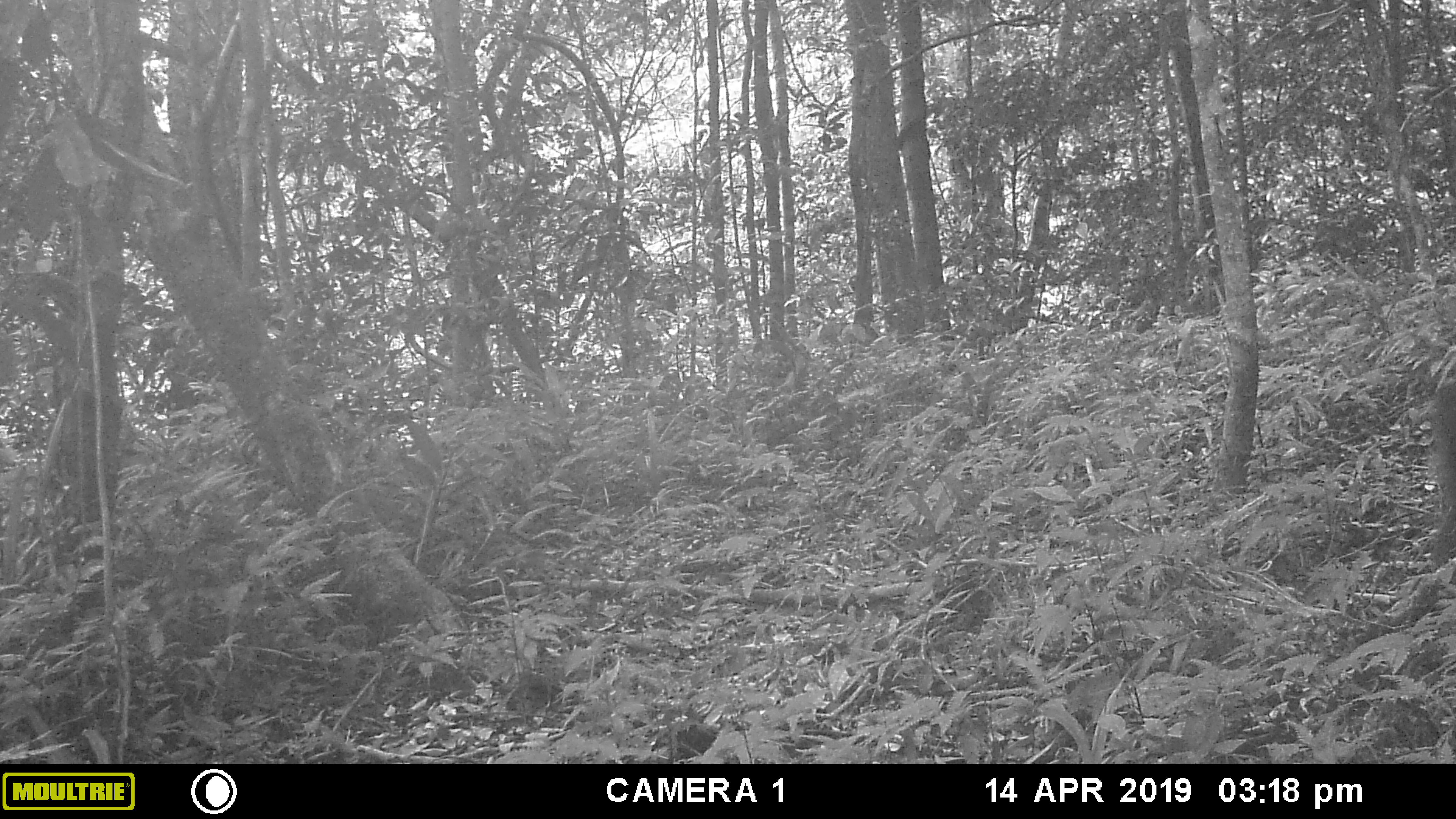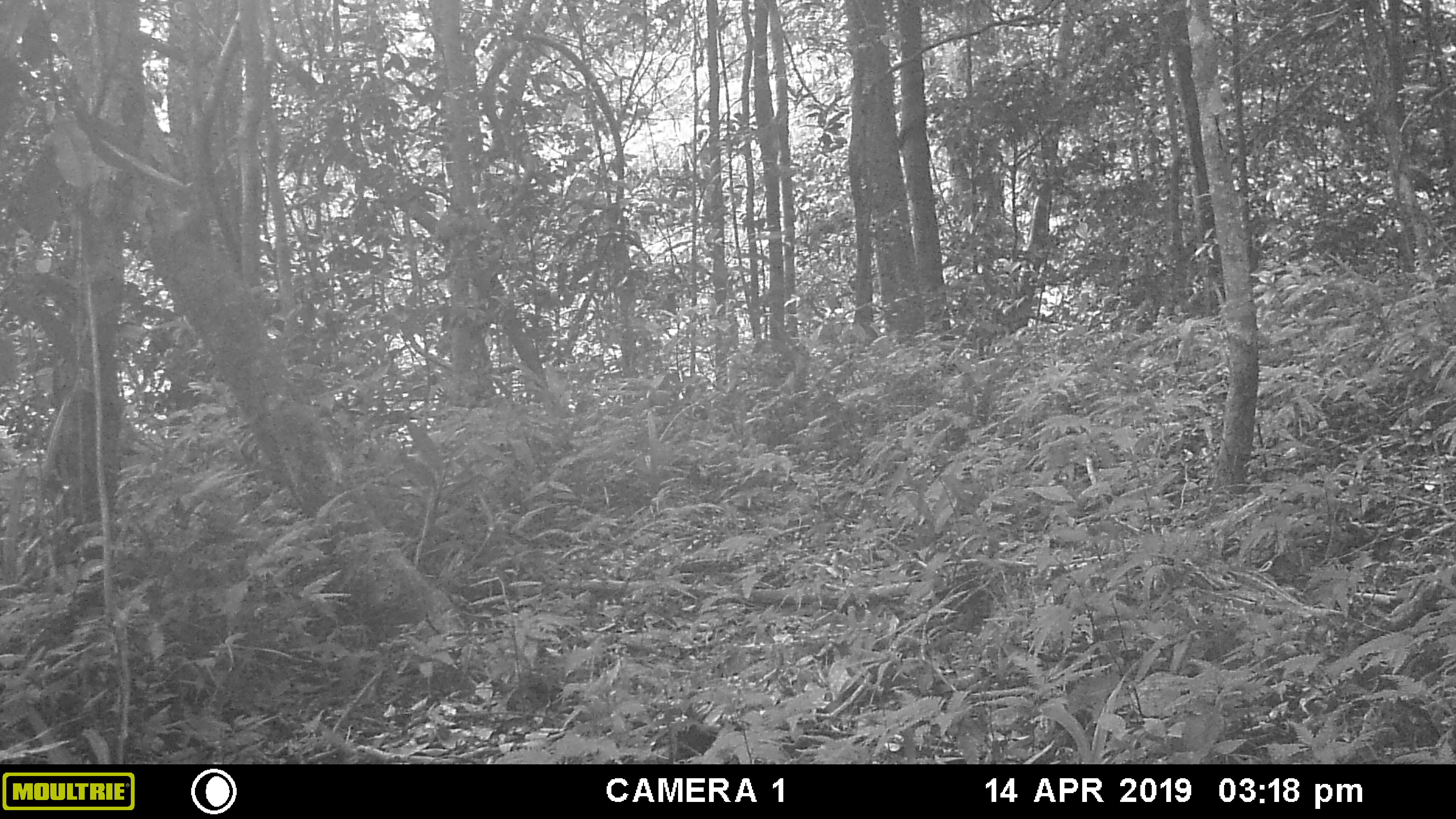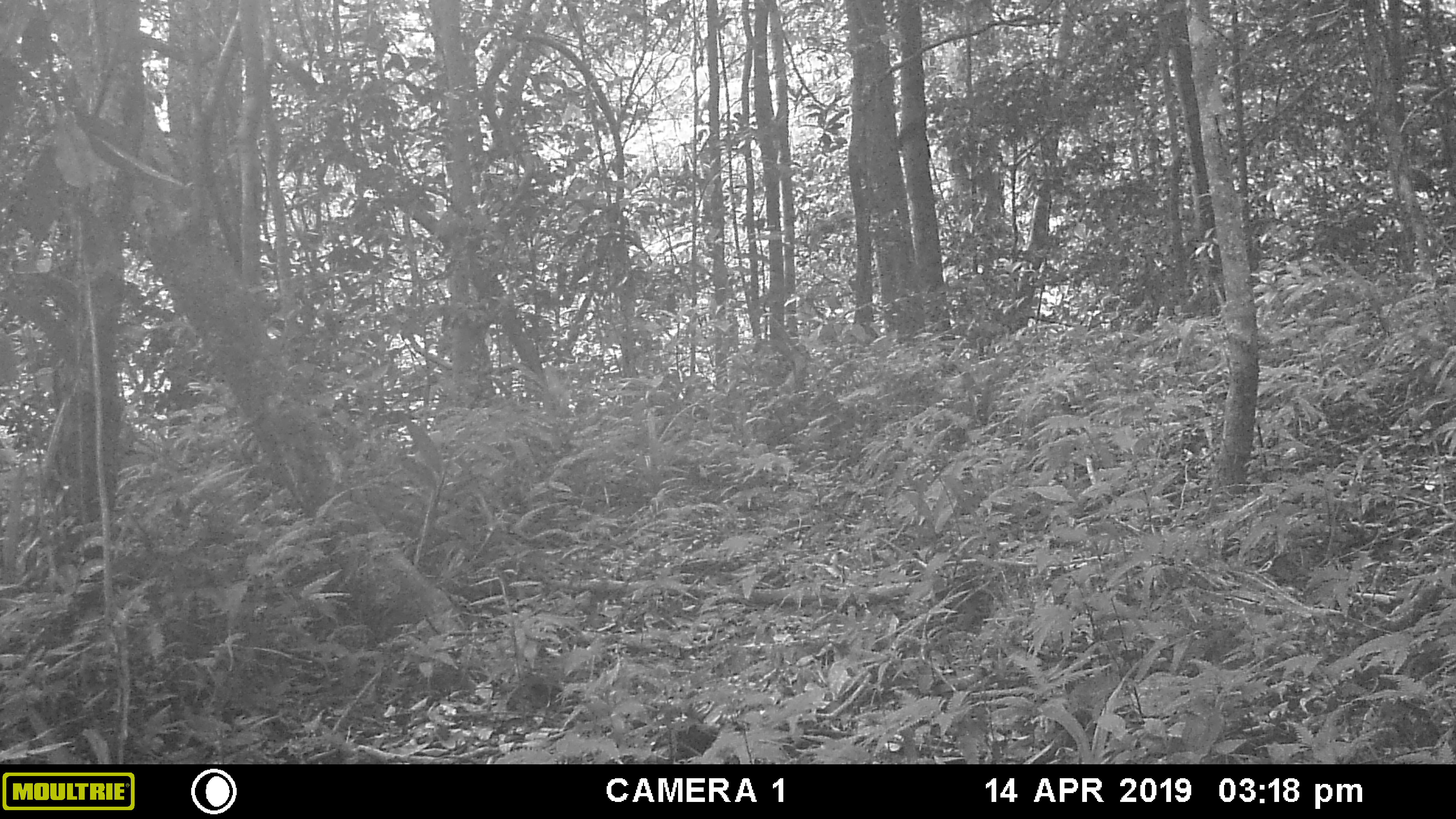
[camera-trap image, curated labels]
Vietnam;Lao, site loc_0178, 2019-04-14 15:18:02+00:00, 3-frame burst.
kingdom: Animalia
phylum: Chordata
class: Mammalia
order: Primates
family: Cercopithecidae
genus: Macaca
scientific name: Macaca arctoides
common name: stump-tailed macaque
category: stump tailed macaque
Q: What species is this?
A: Stump tailed macaque (stump-tailed macaque) (Macaca arctoides).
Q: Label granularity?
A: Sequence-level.